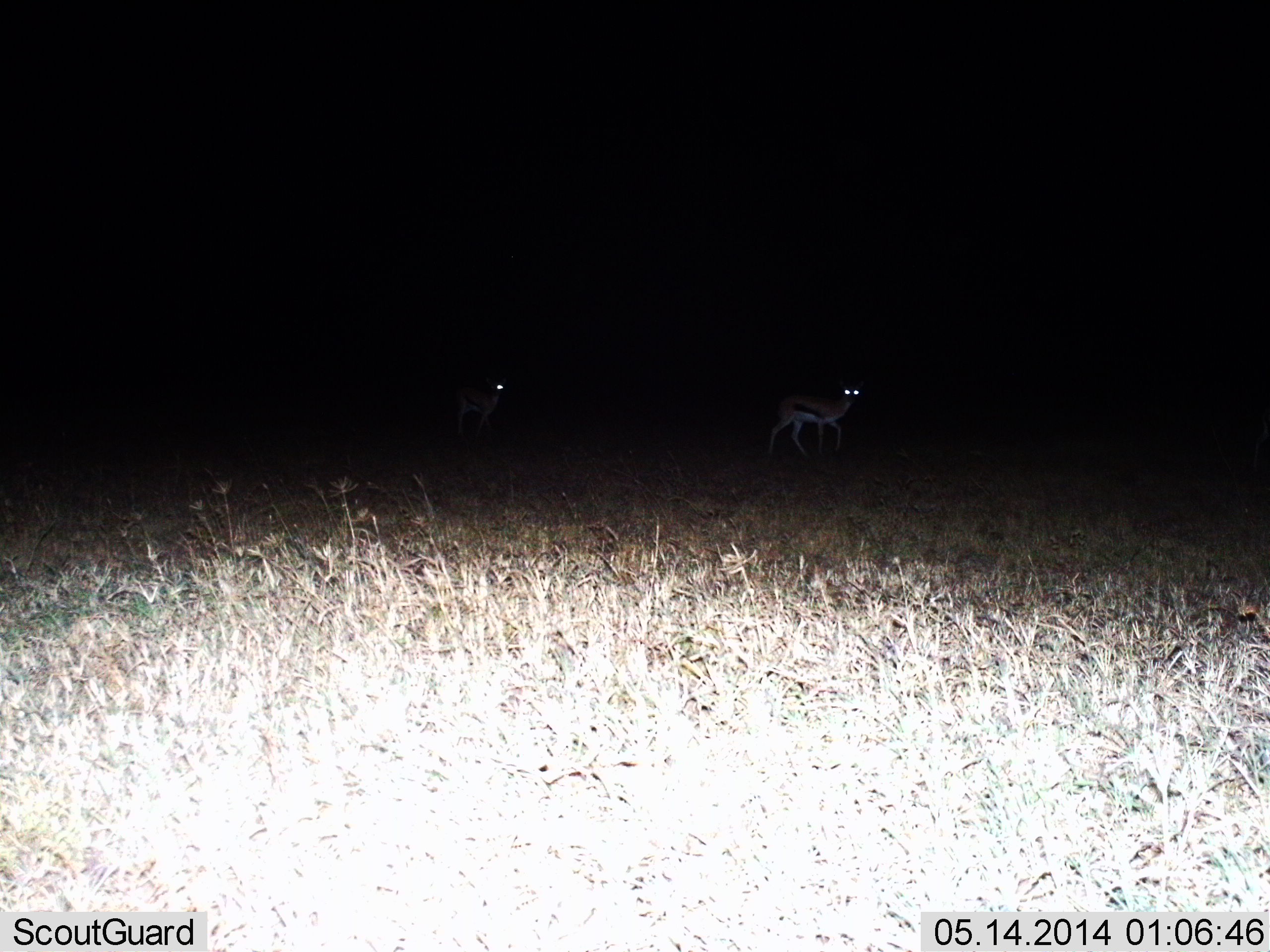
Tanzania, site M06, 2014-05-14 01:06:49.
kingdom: Animalia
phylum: Chordata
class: Mammalia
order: Artiodactyla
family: Bovidae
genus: Eudorcas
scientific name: Eudorcas thomsonii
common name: thomson's gazelle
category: gazellethomsons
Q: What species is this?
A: Gazellethomsons (thomson's gazelle) (Eudorcas thomsonii).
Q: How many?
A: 2.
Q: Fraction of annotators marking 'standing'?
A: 50%.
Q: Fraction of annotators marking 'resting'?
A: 0%.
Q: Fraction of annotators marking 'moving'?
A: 70%.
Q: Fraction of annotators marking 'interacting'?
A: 0%.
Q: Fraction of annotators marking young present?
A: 0%.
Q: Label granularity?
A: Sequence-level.